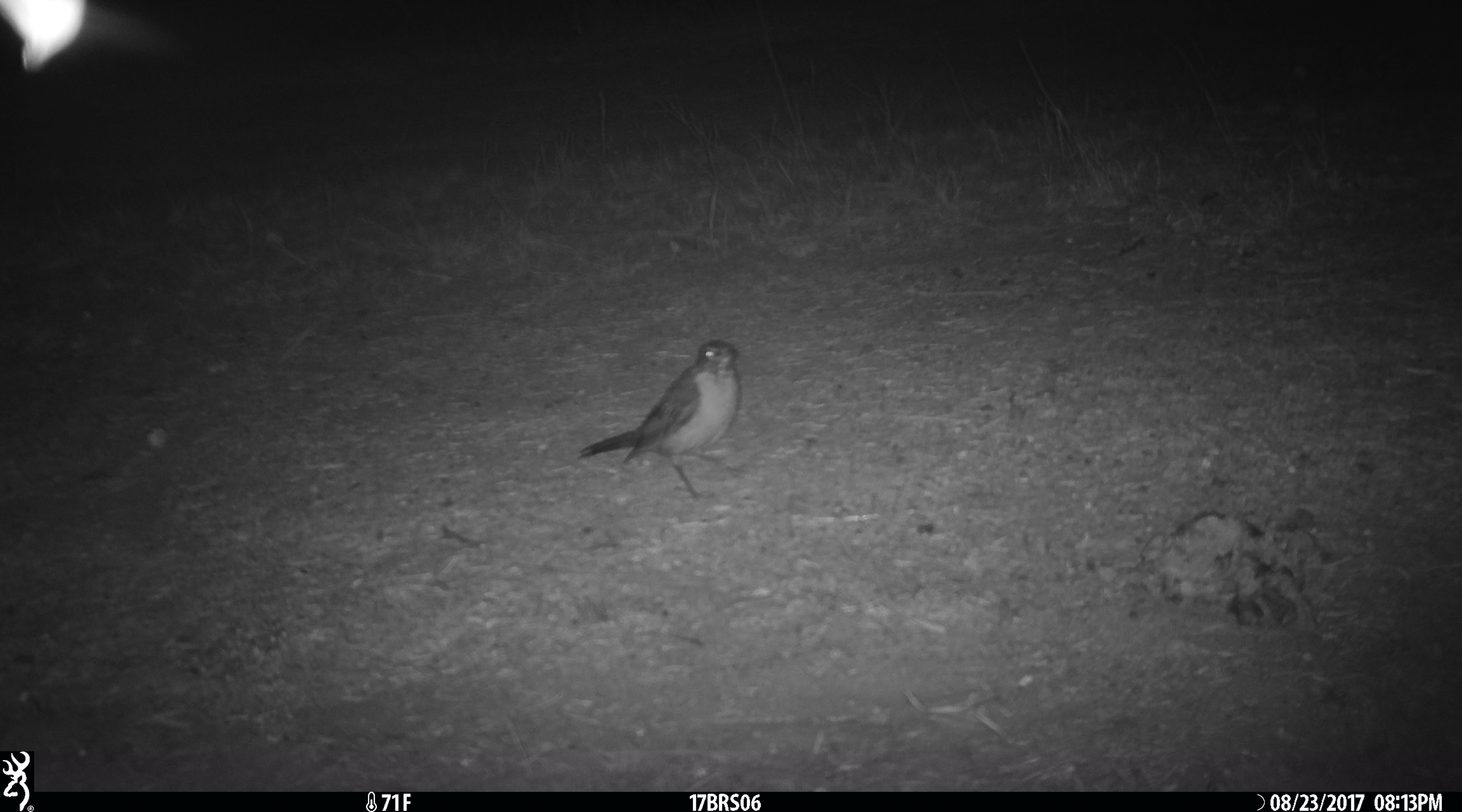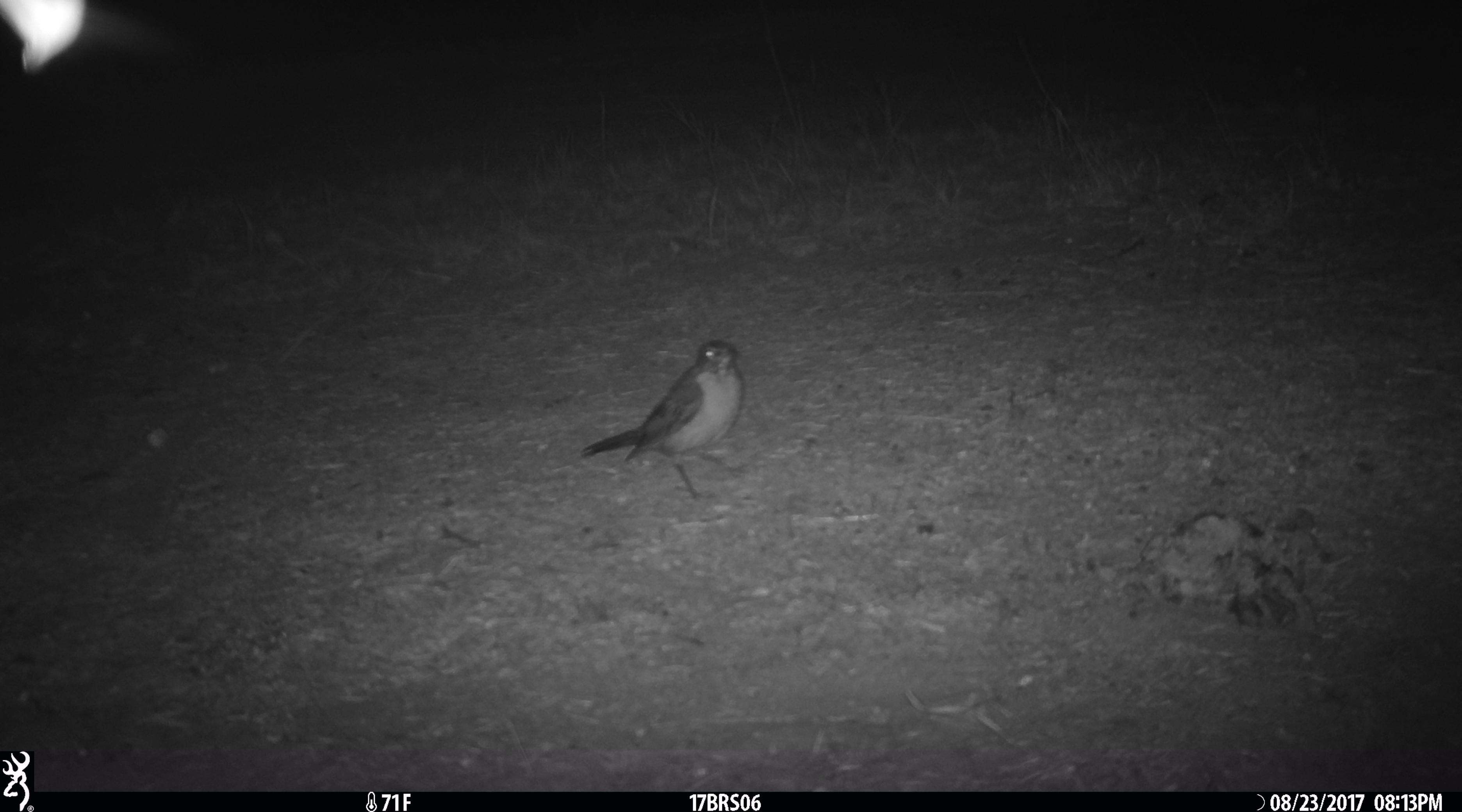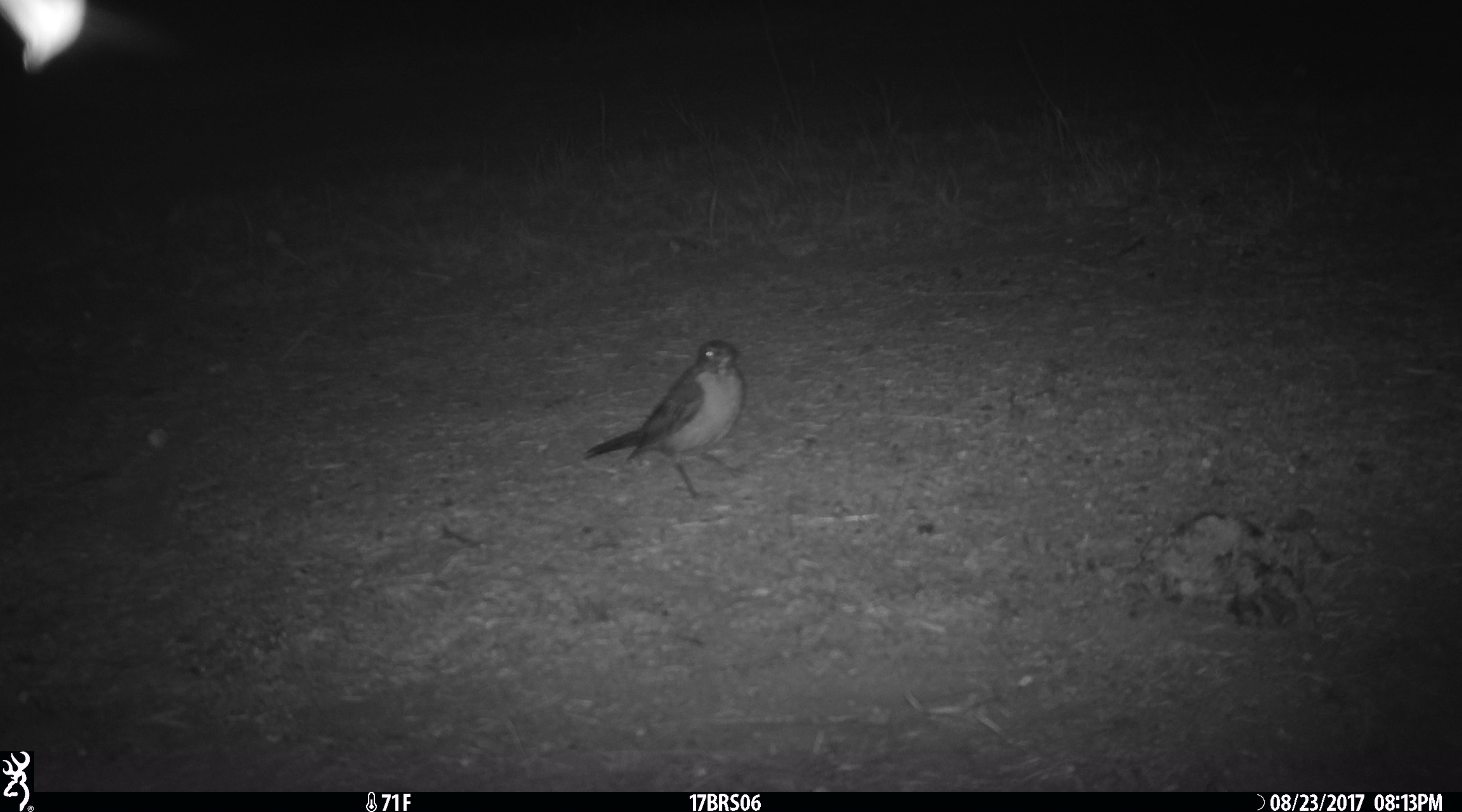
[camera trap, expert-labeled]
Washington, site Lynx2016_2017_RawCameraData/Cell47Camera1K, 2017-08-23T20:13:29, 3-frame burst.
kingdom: Animalia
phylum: Chordata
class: Aves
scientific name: Aves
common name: birds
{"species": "Aves (birds)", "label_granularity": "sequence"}